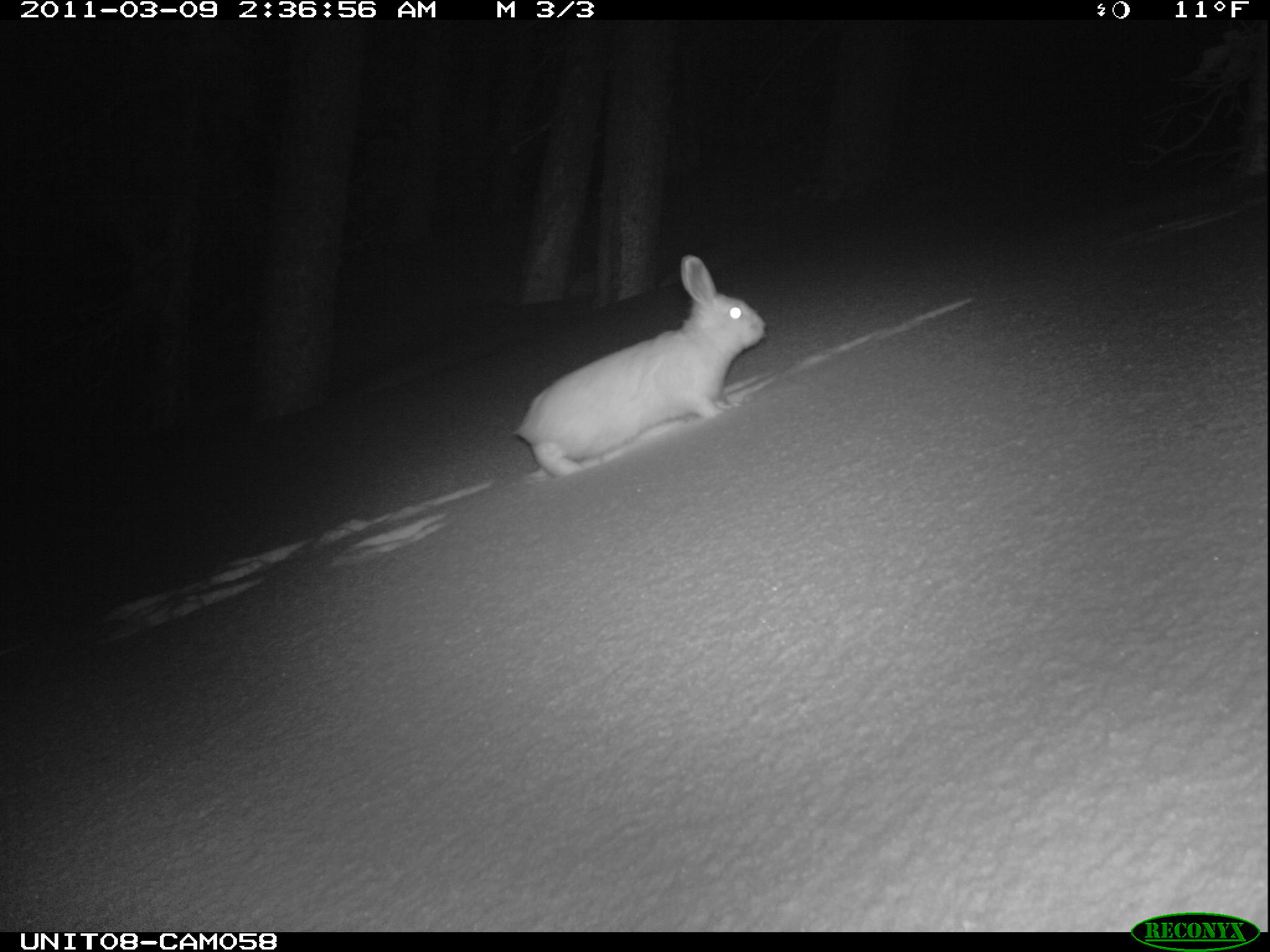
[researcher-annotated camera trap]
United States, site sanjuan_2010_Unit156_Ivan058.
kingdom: Animalia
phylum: Chordata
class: Mammalia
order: Lagomorpha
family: Leporidae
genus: Lepus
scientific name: Lepus americanus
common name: snowshoe hare